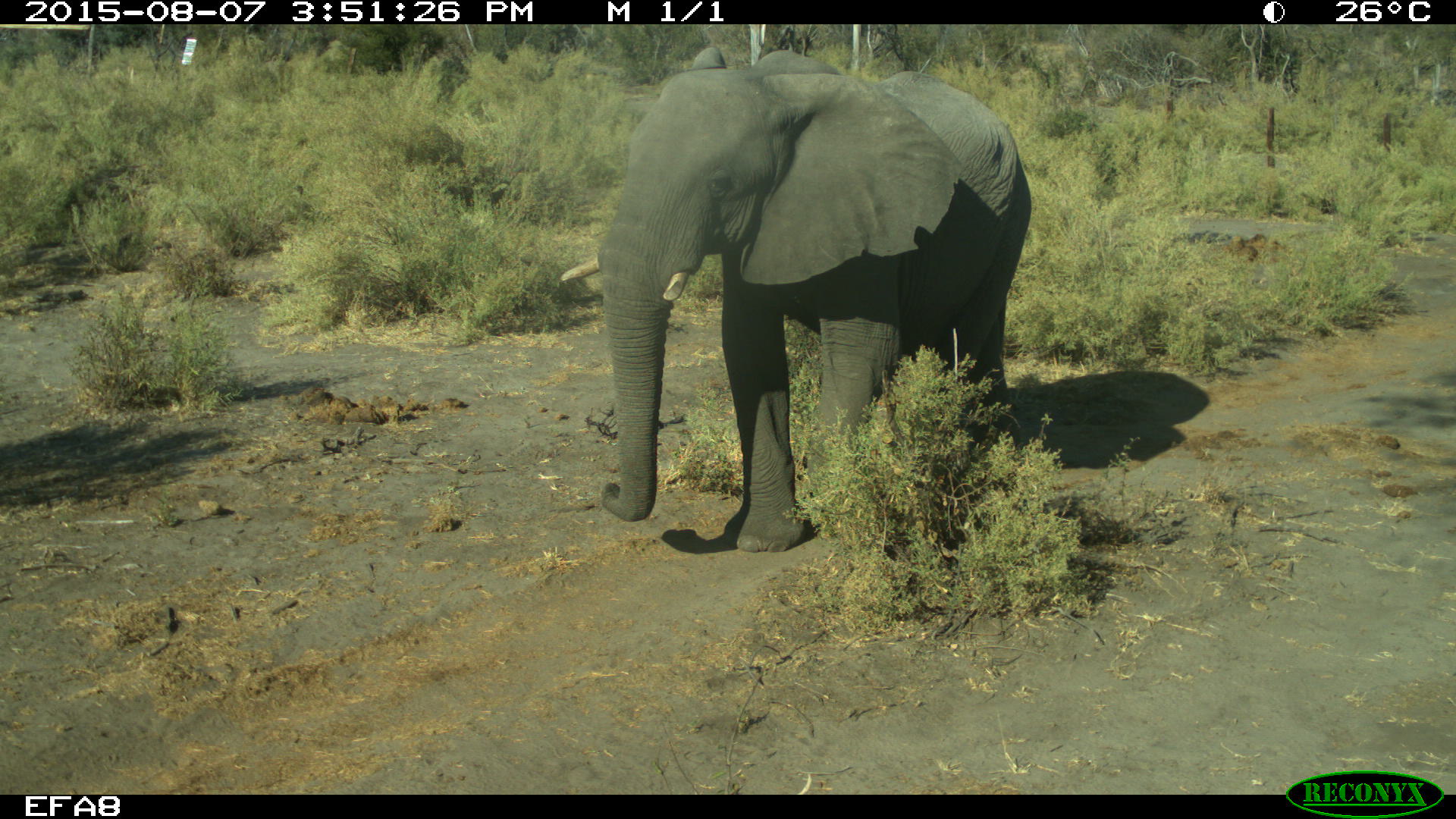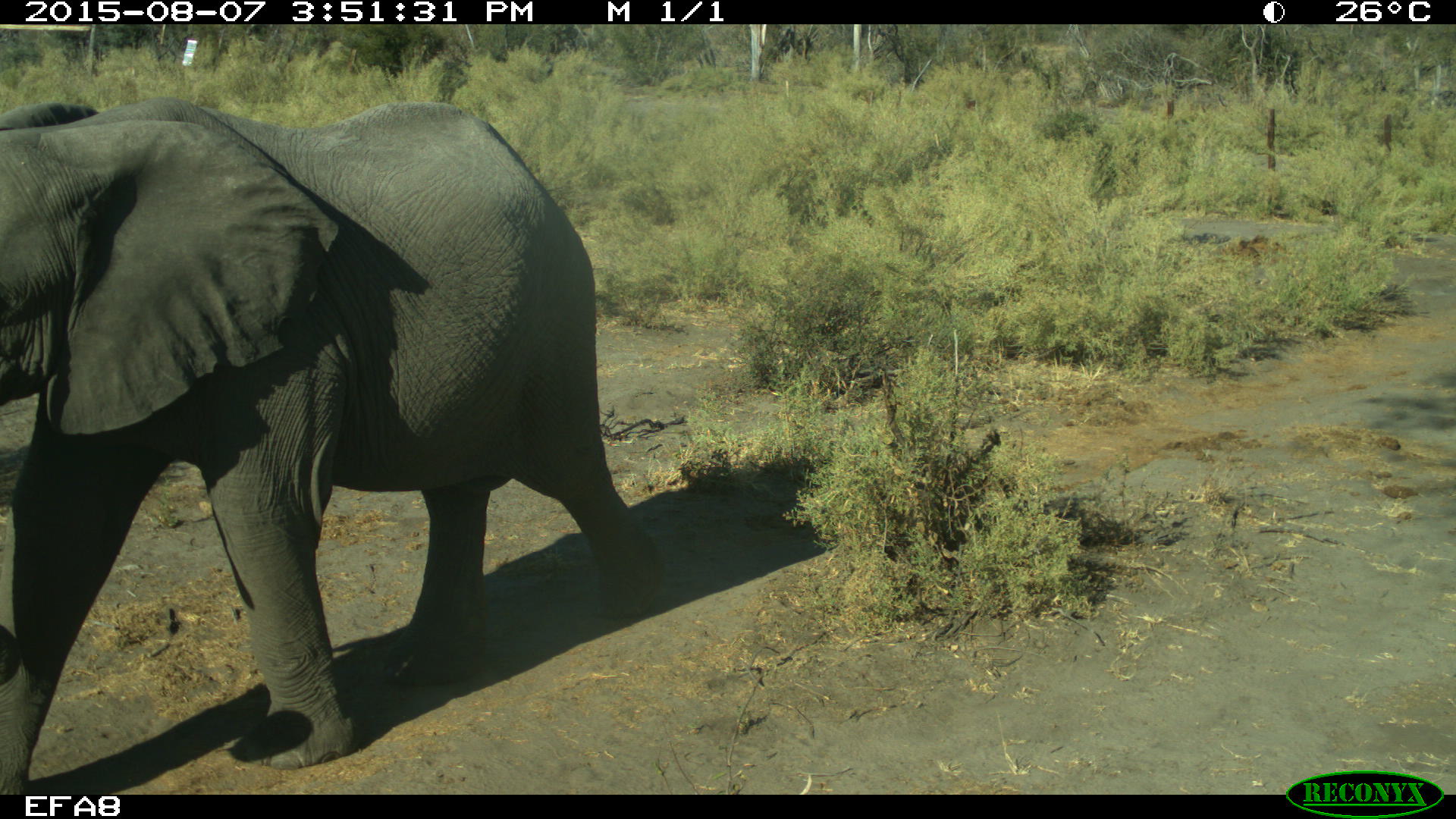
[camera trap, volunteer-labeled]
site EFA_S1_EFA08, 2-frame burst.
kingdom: Animalia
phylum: Chordata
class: Mammalia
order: Proboscidea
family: Elephantidae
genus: Loxodonta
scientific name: Loxodonta africana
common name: african bush elephant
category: elephant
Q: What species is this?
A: Elephant (african bush elephant) (Loxodonta africana).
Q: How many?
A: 1.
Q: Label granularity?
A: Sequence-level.